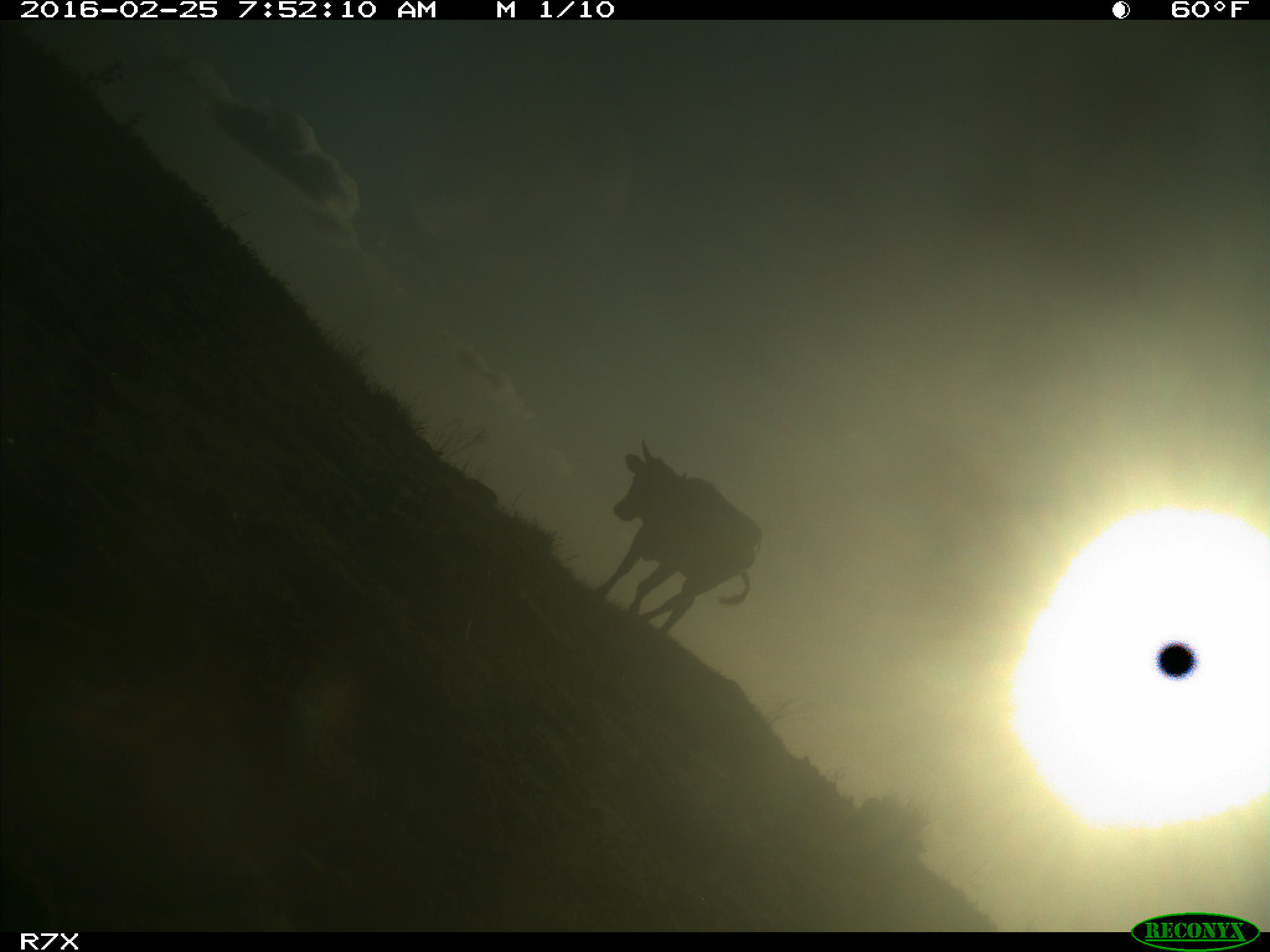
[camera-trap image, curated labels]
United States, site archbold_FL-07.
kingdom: Animalia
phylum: Chordata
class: Mammalia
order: Artiodactyla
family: Bovidae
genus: Bos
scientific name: Bos taurus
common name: domestic cow